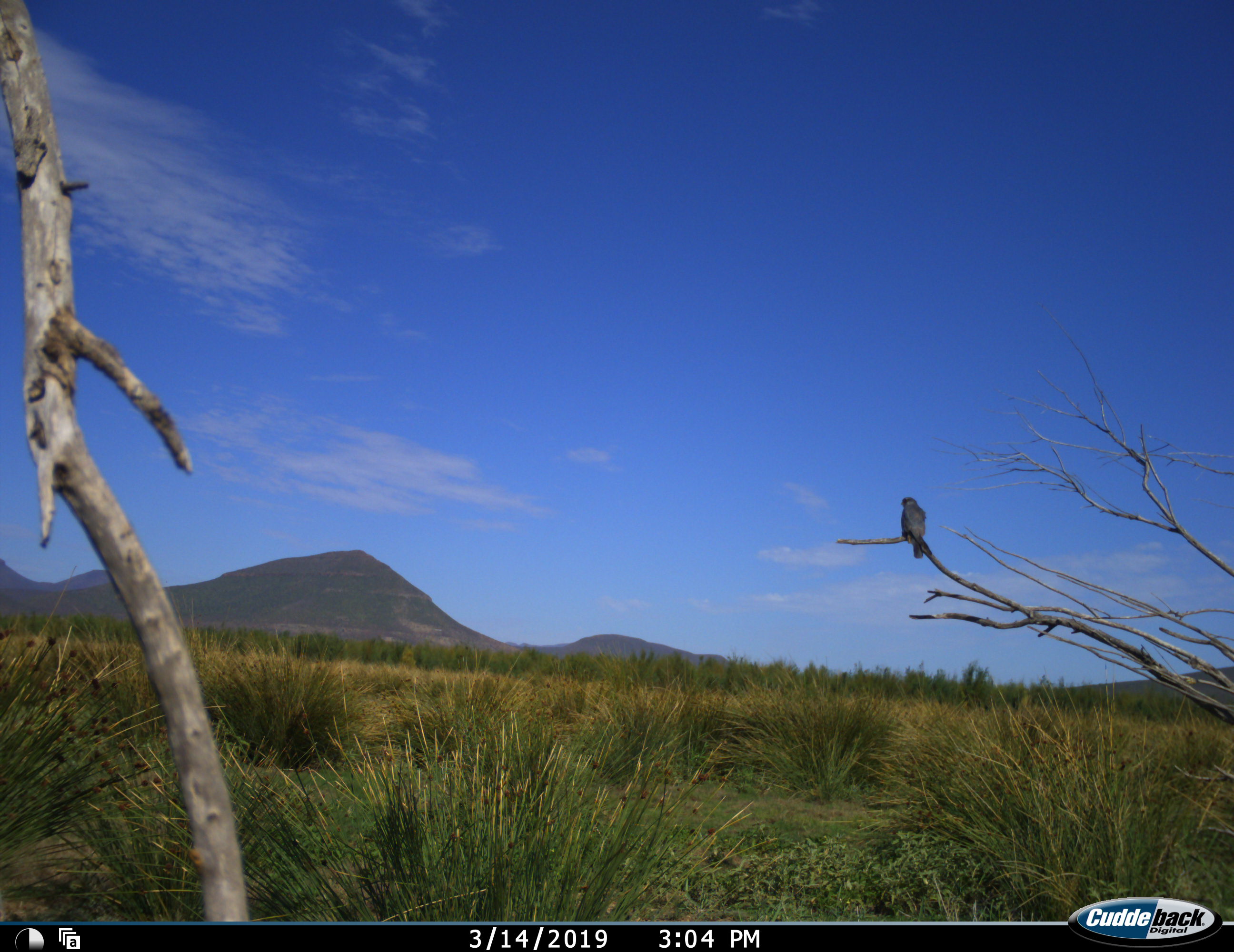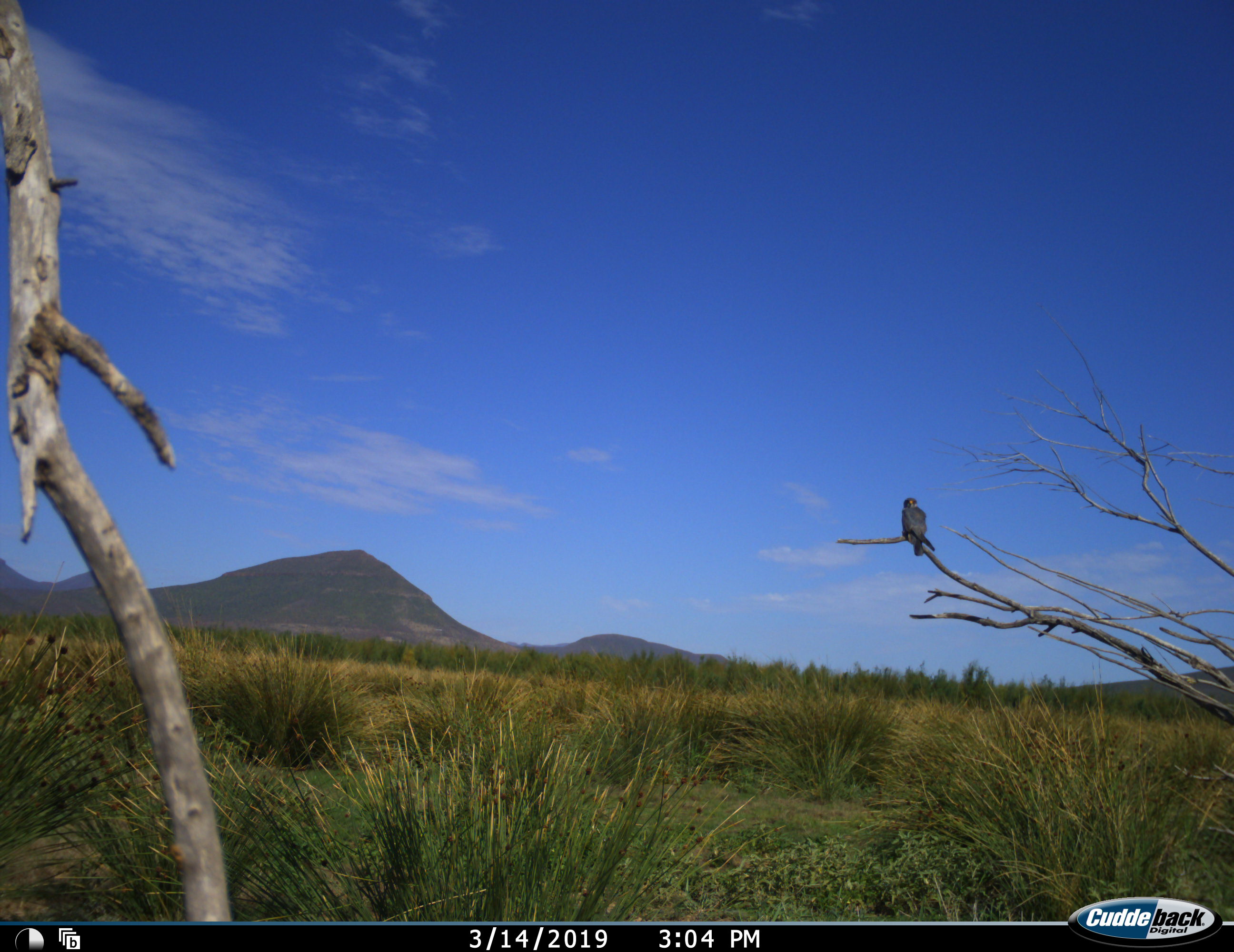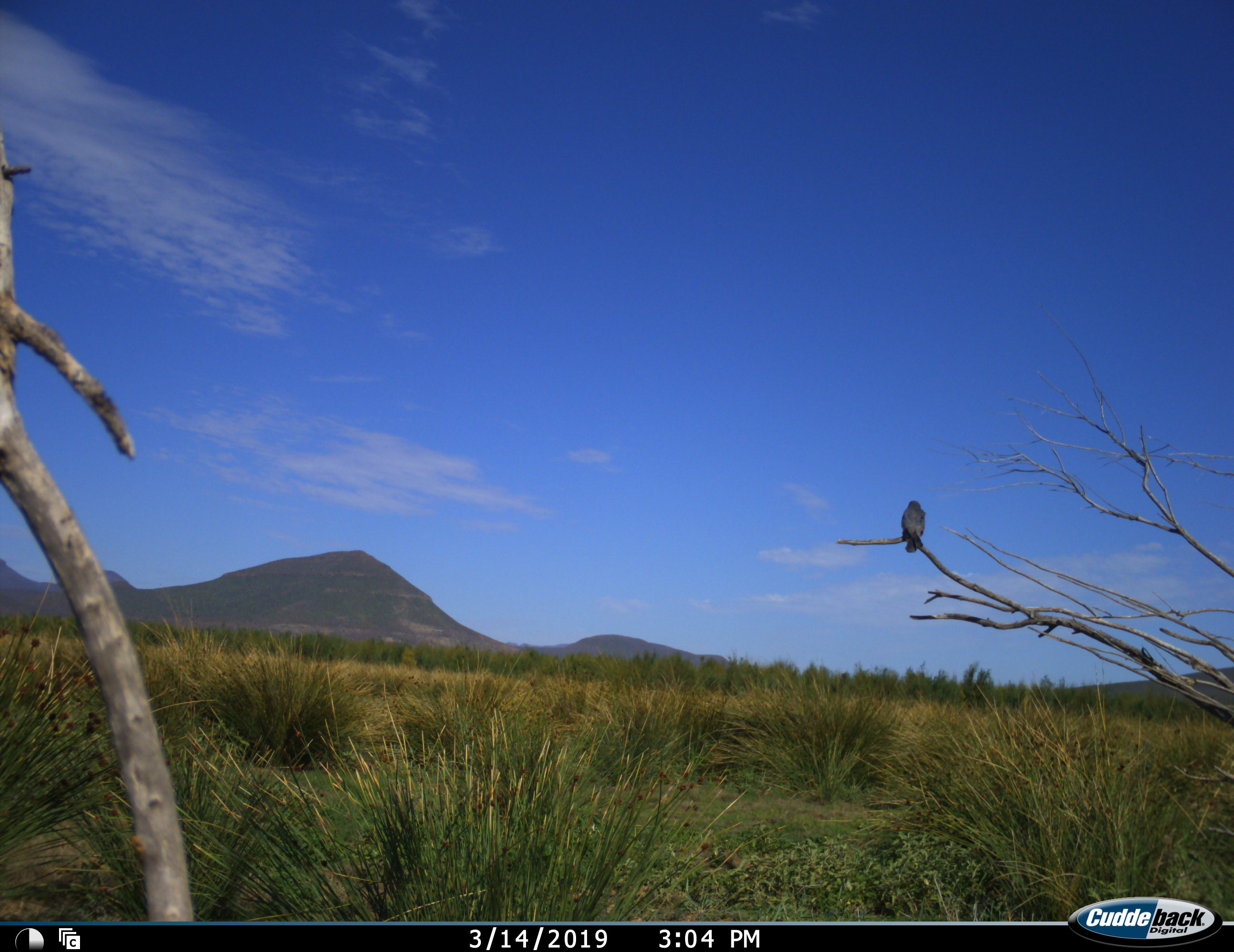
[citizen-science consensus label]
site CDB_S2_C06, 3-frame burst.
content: unidentified animal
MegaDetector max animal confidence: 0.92